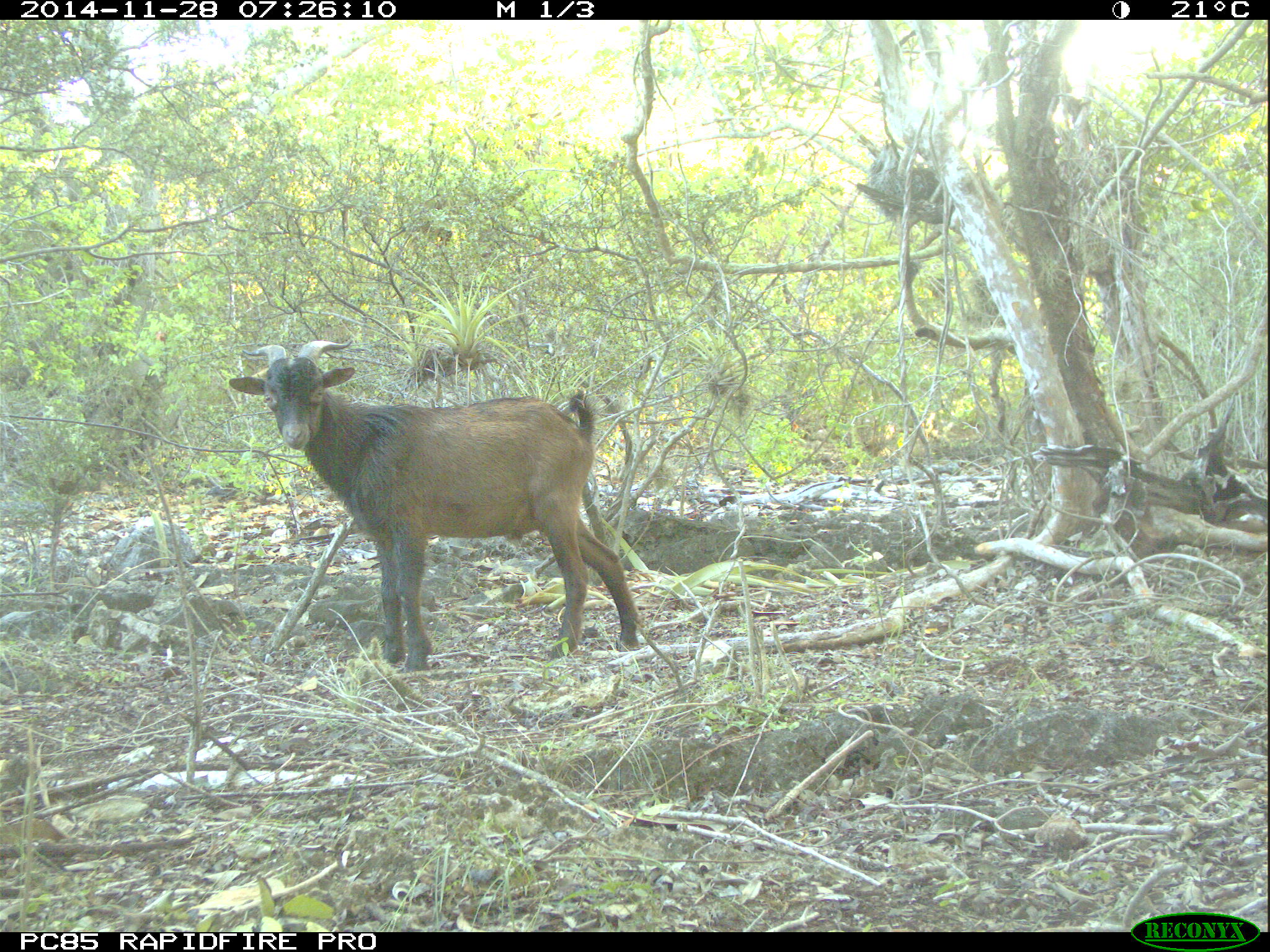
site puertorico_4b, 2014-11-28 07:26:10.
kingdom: Animalia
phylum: Chordata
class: Mammalia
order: Artiodactyla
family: Bovidae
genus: Capra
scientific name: Capra hircus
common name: goat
Goat (Capra hircus).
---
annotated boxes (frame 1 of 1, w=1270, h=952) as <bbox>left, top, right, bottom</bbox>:
goat: <bbox>226, 336, 642, 673</bbox>